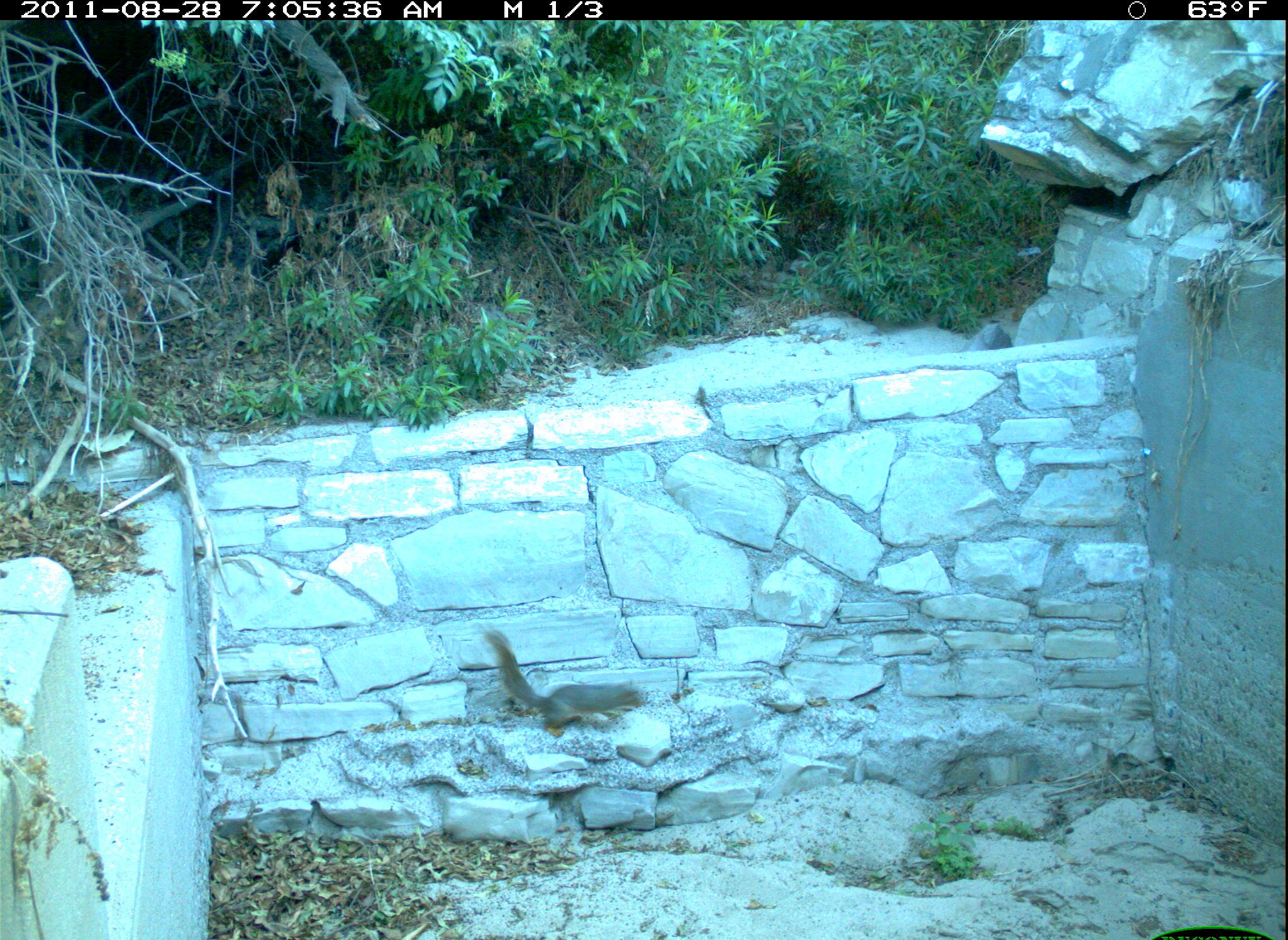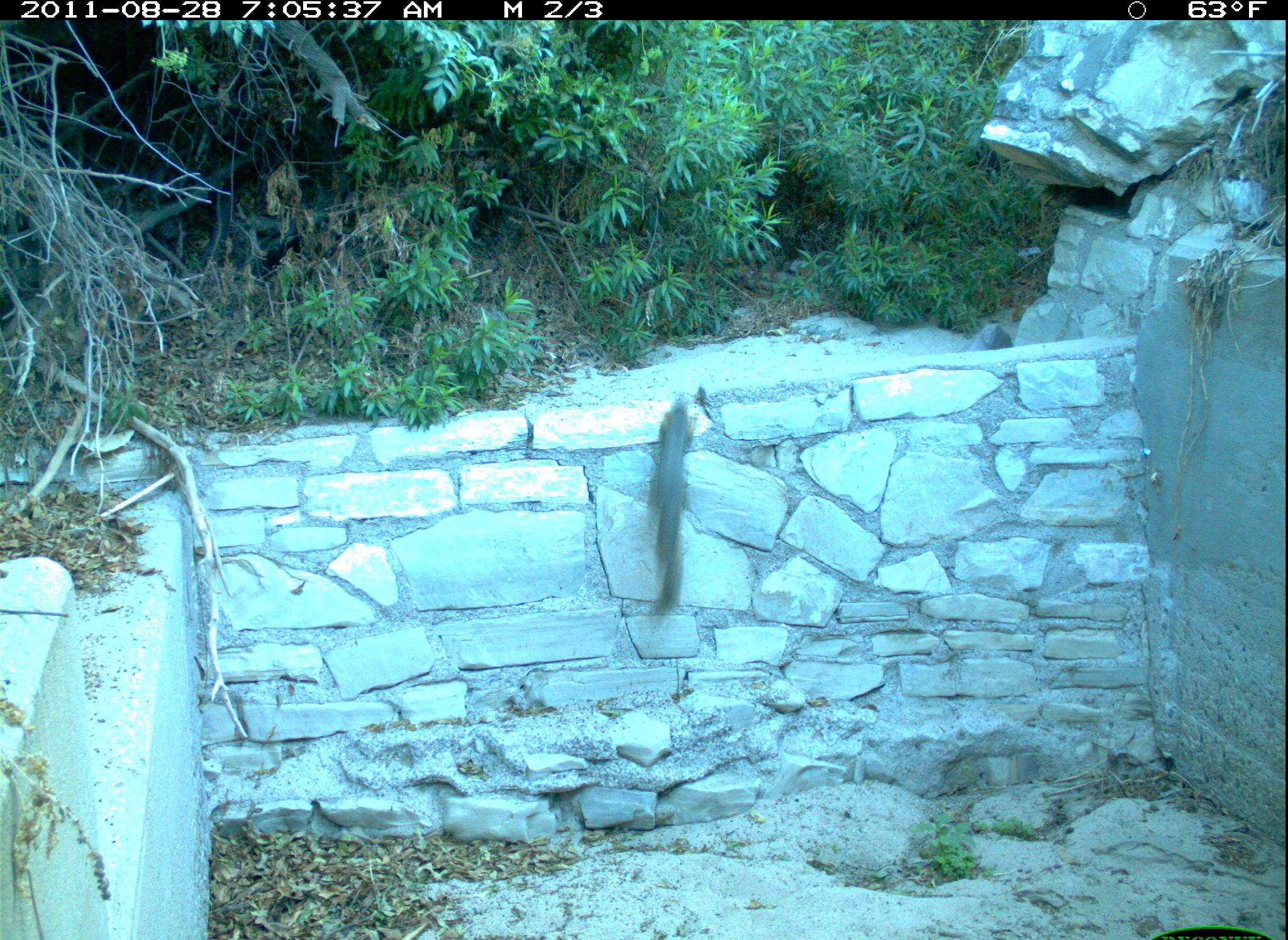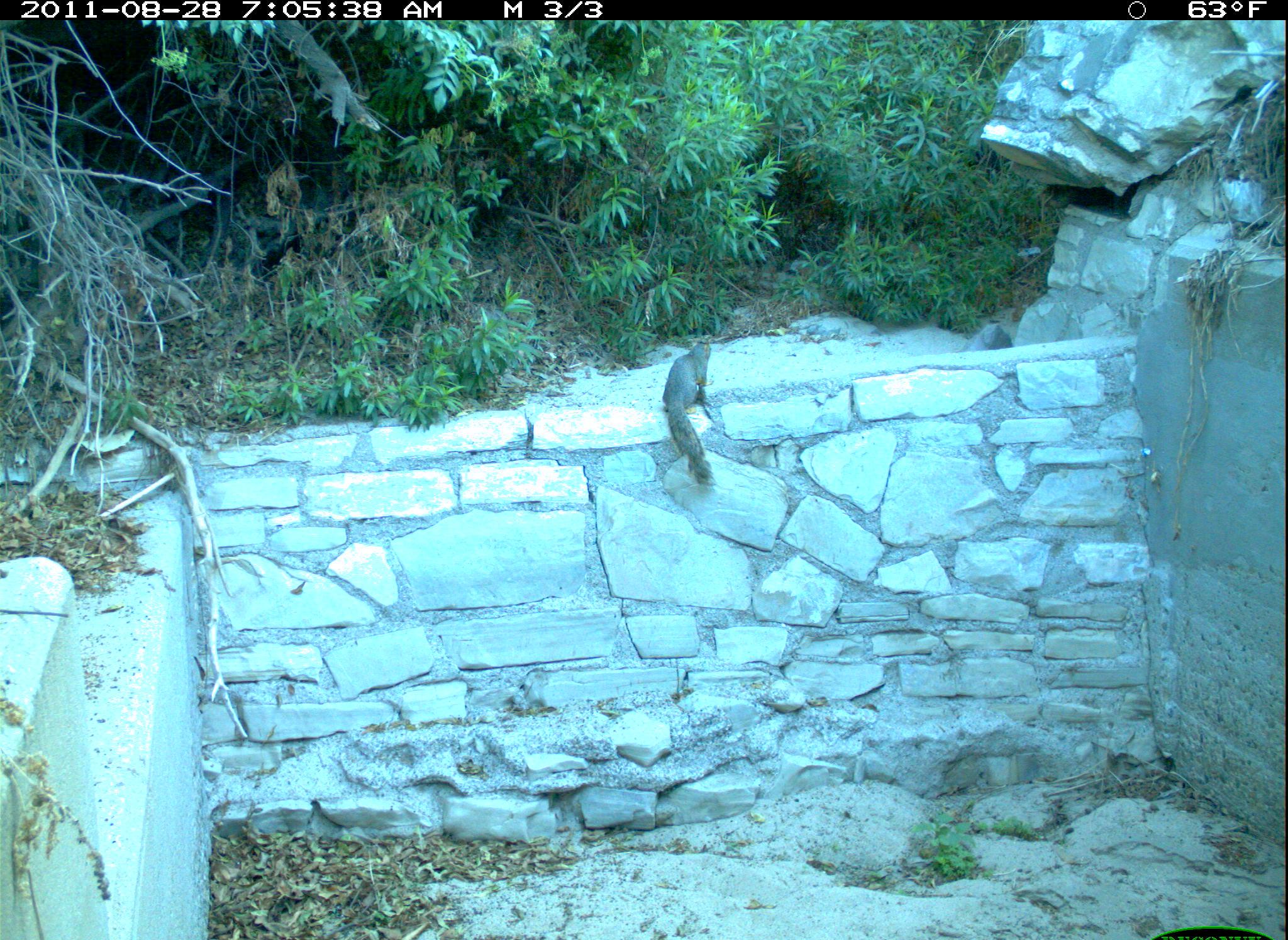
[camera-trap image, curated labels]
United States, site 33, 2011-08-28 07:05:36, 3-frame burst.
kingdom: Animalia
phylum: Chordata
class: Mammalia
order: Rodentia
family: Sciuridae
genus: Sciurus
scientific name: Sciurus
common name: squirrel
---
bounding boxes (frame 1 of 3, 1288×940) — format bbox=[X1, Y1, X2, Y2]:
squirrel: bbox=[460, 620, 668, 754]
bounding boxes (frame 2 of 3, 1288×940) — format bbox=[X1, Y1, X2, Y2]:
squirrel: bbox=[621, 382, 739, 635]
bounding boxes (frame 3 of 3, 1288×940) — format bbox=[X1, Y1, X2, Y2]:
squirrel: bbox=[655, 330, 734, 499]